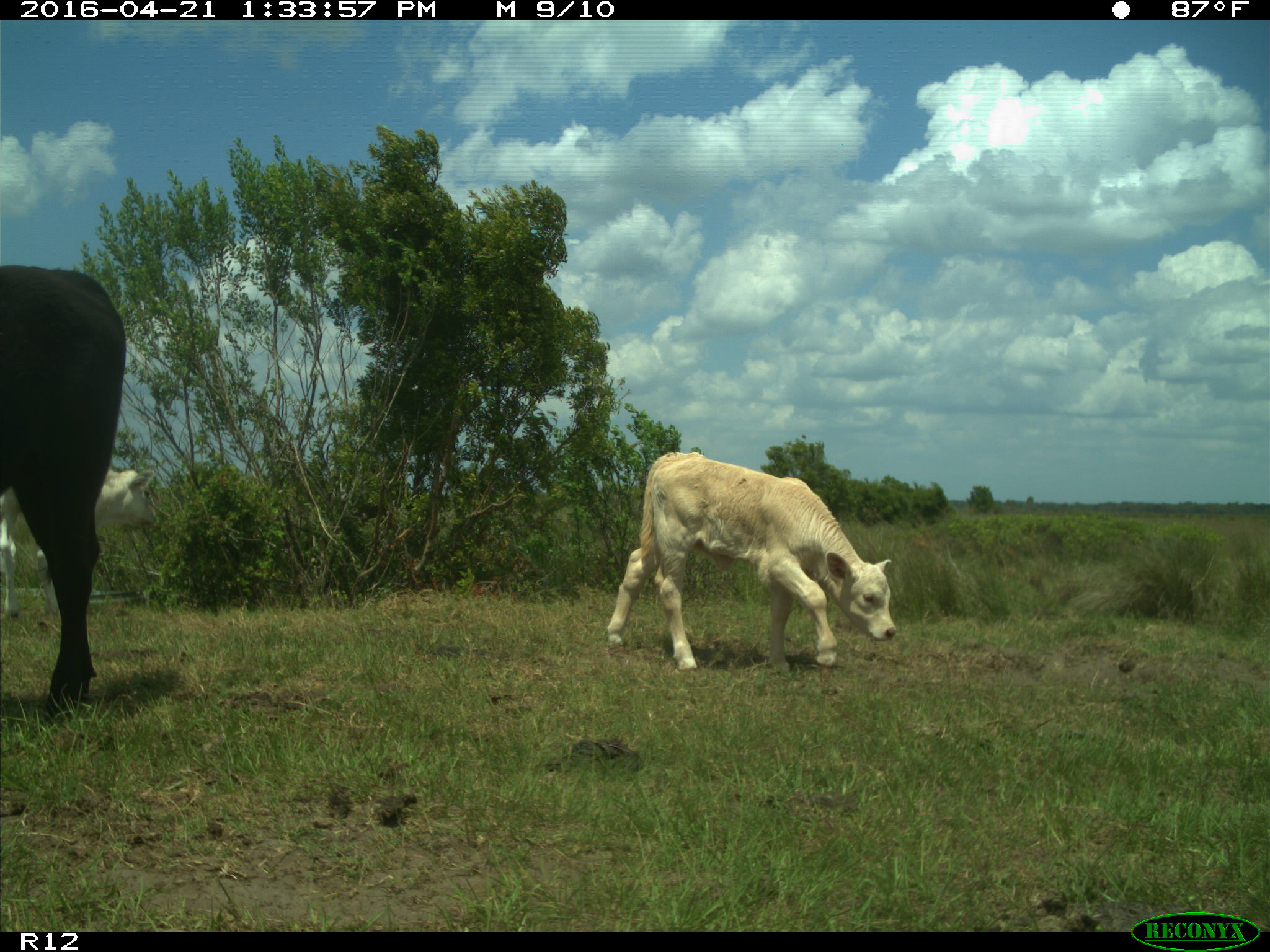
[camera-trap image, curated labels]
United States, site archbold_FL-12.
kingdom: Animalia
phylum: Chordata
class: Mammalia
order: Artiodactyla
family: Bovidae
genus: Bos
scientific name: Bos taurus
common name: domestic cow